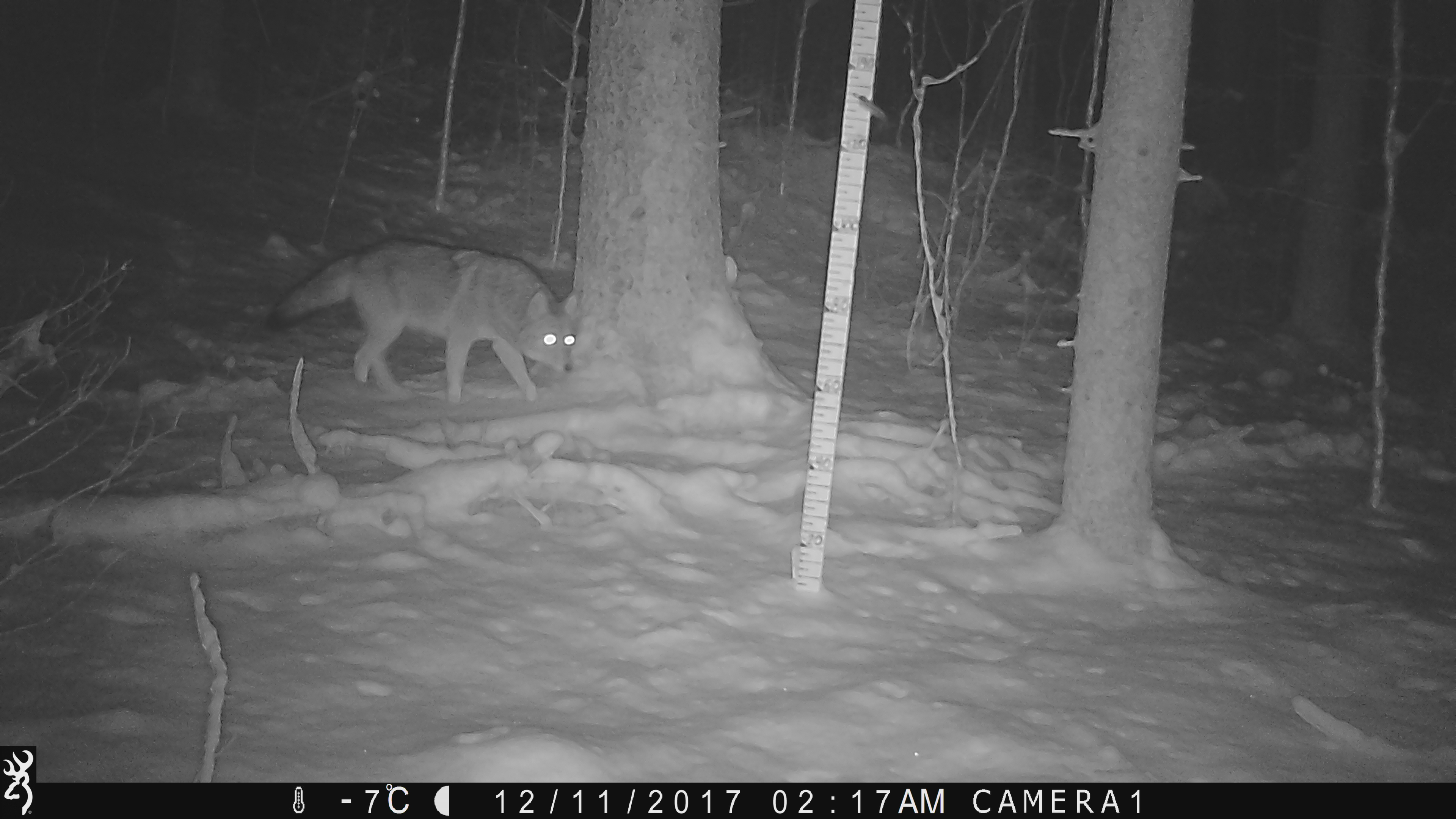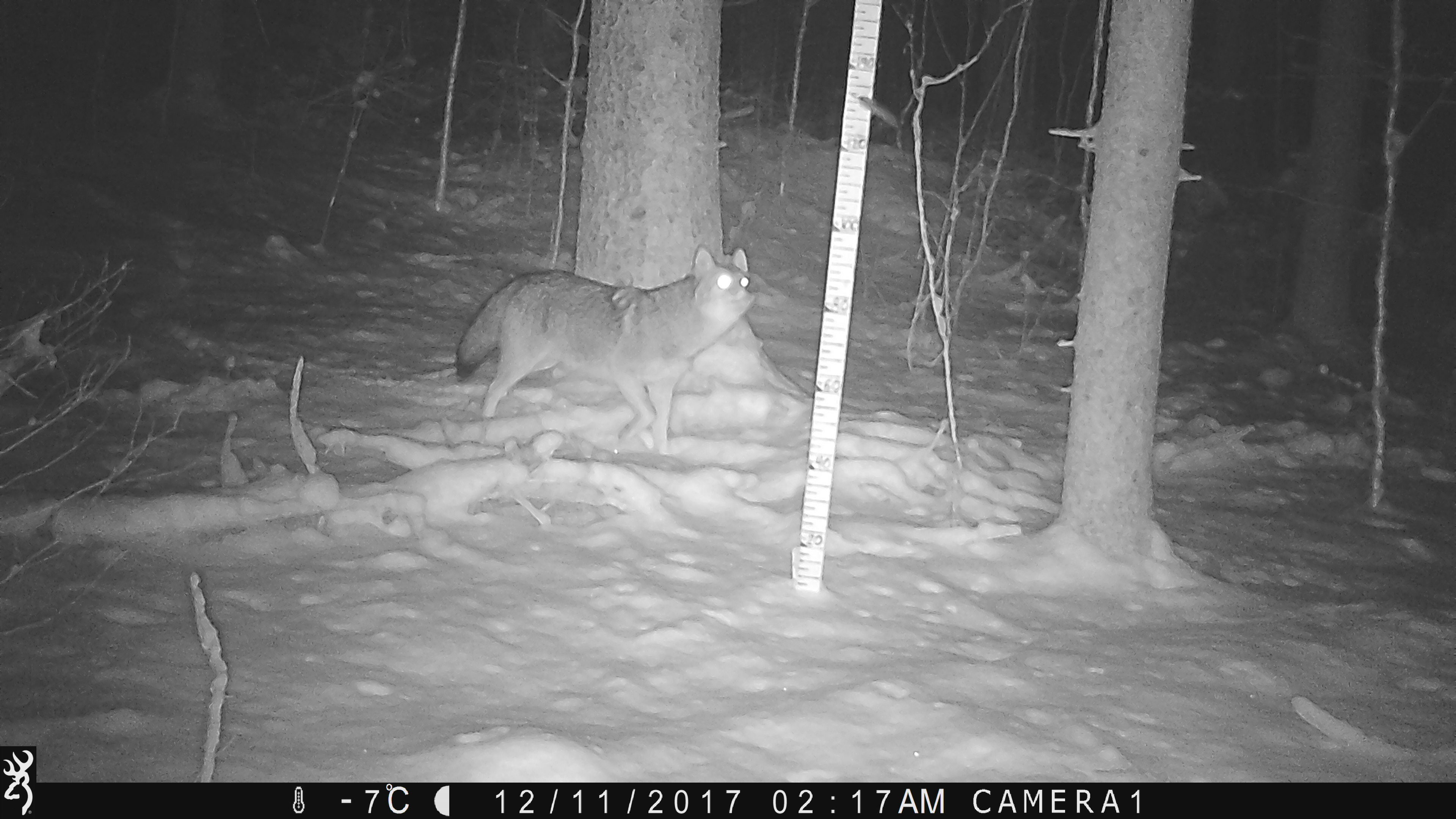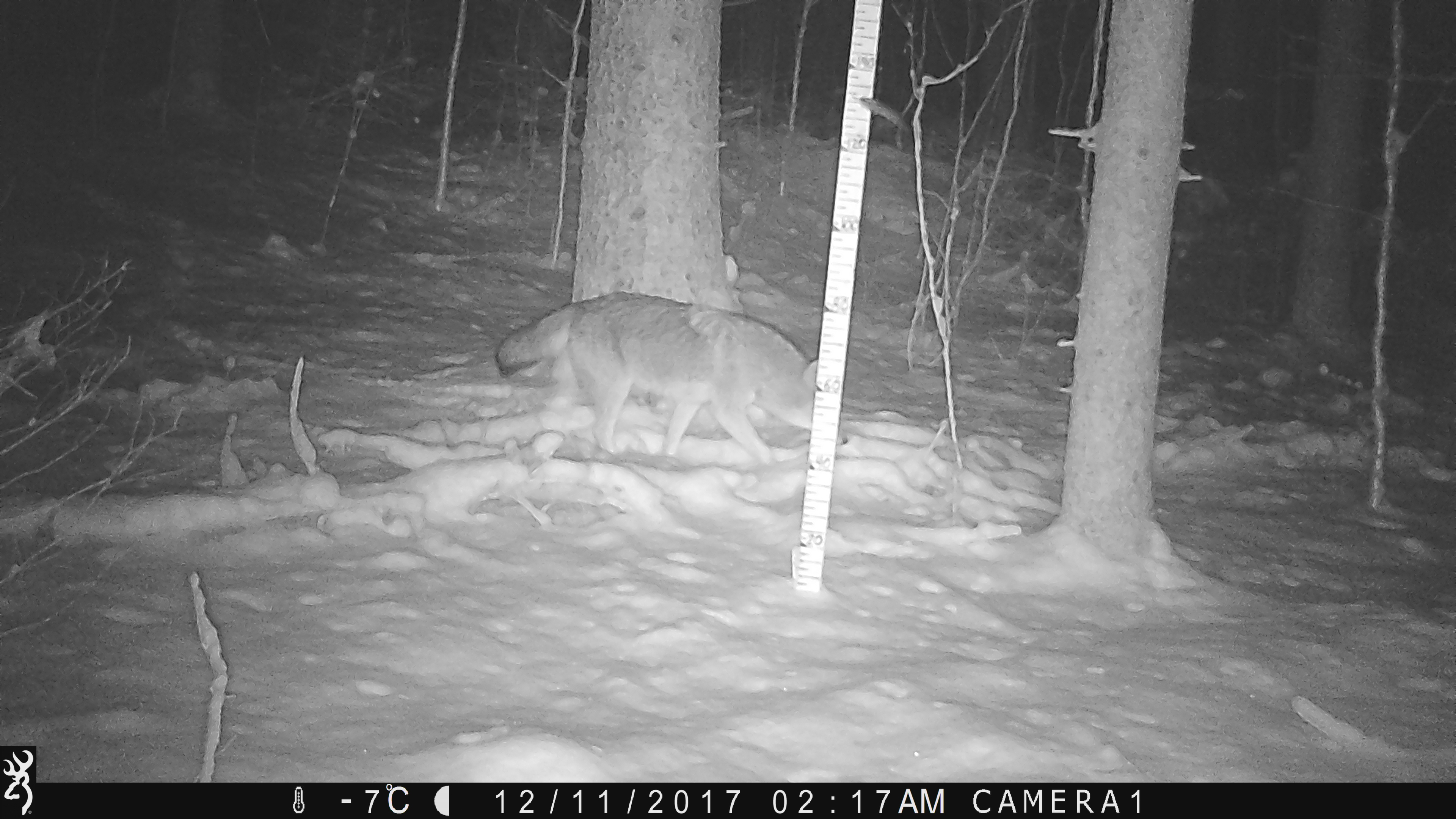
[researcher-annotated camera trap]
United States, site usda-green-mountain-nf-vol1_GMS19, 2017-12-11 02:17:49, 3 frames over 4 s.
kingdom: Animalia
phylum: Chordata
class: Mammalia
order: Carnivora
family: Canidae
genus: Canis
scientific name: Canis latrans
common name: coyote